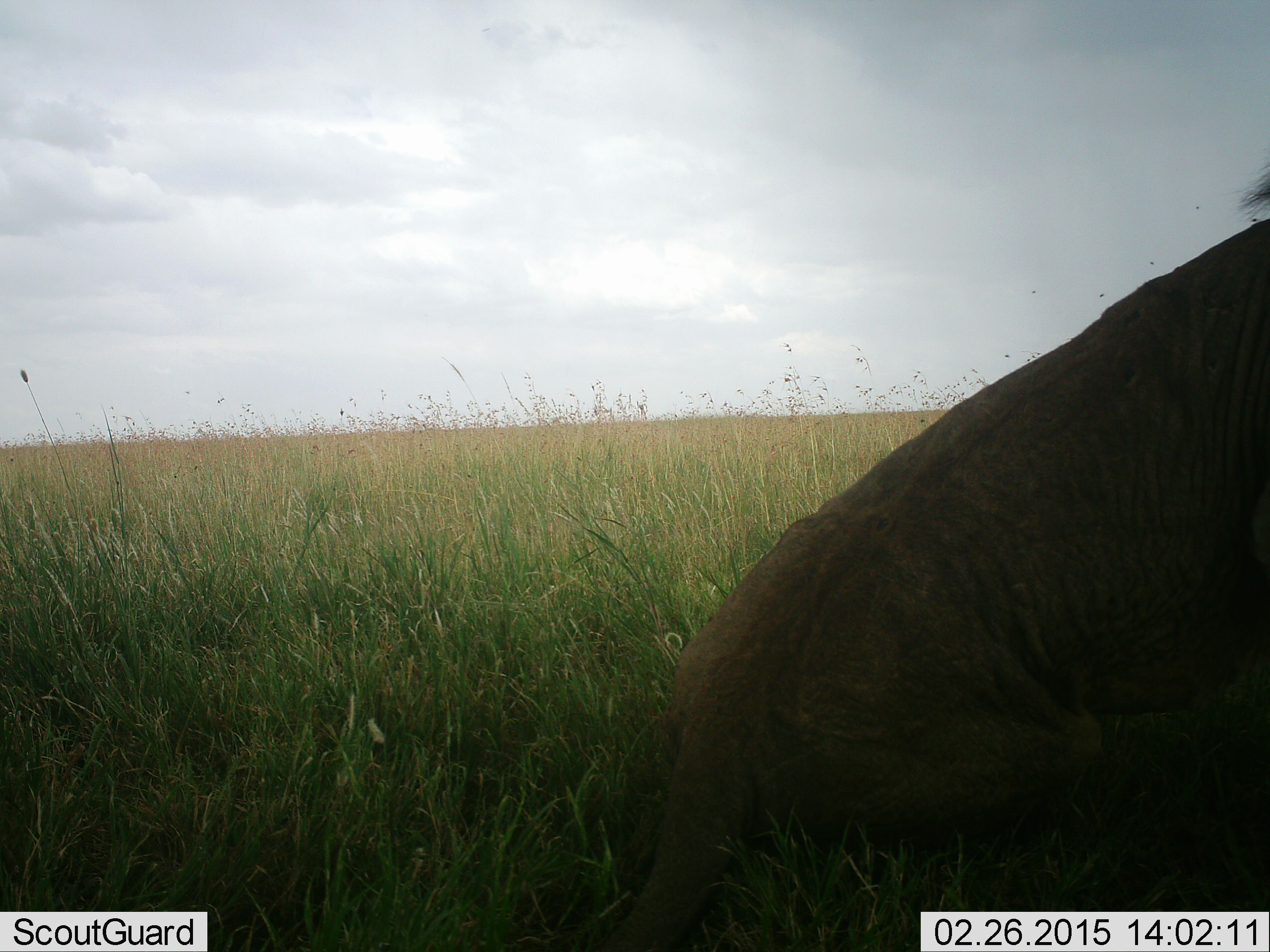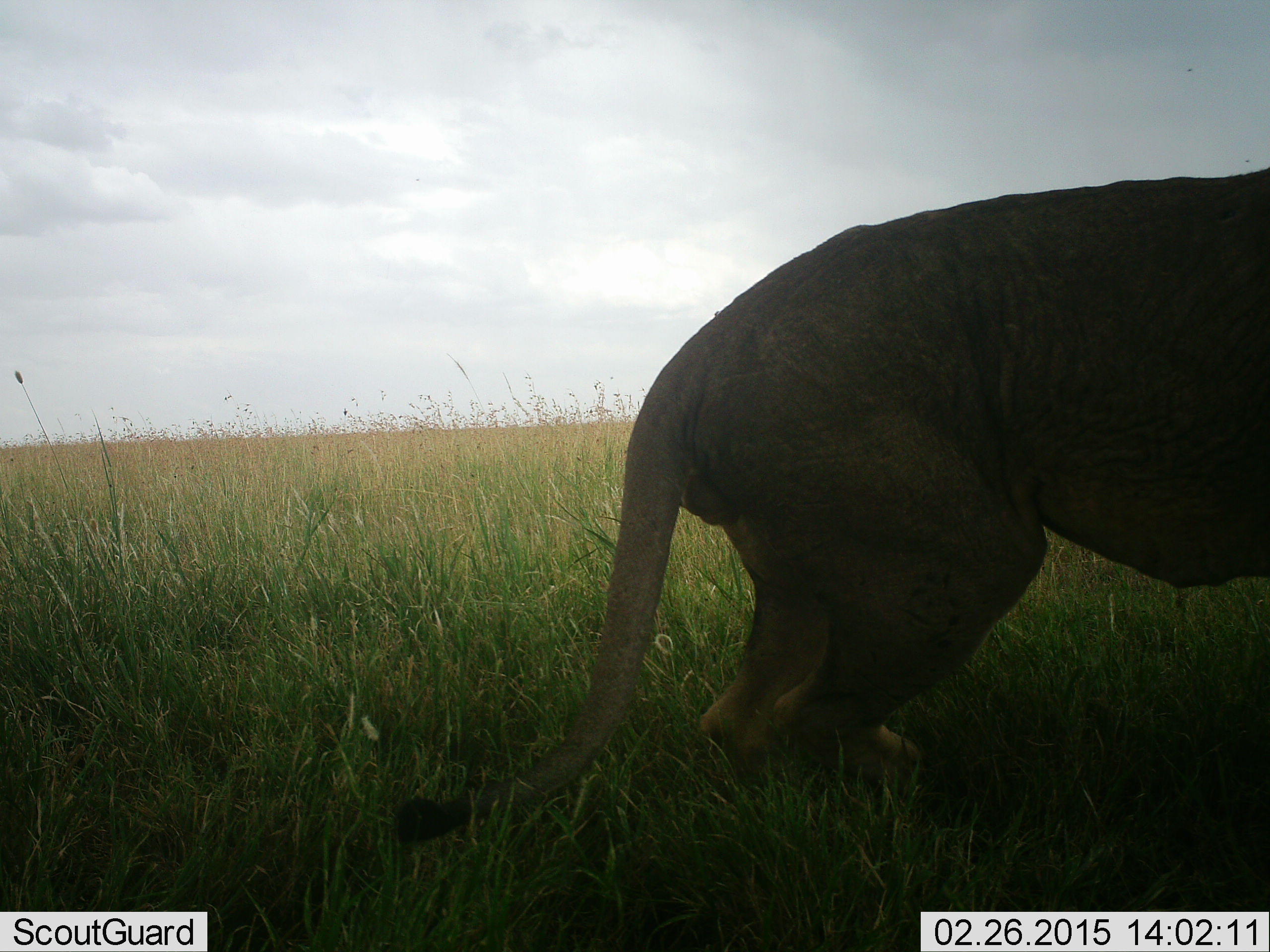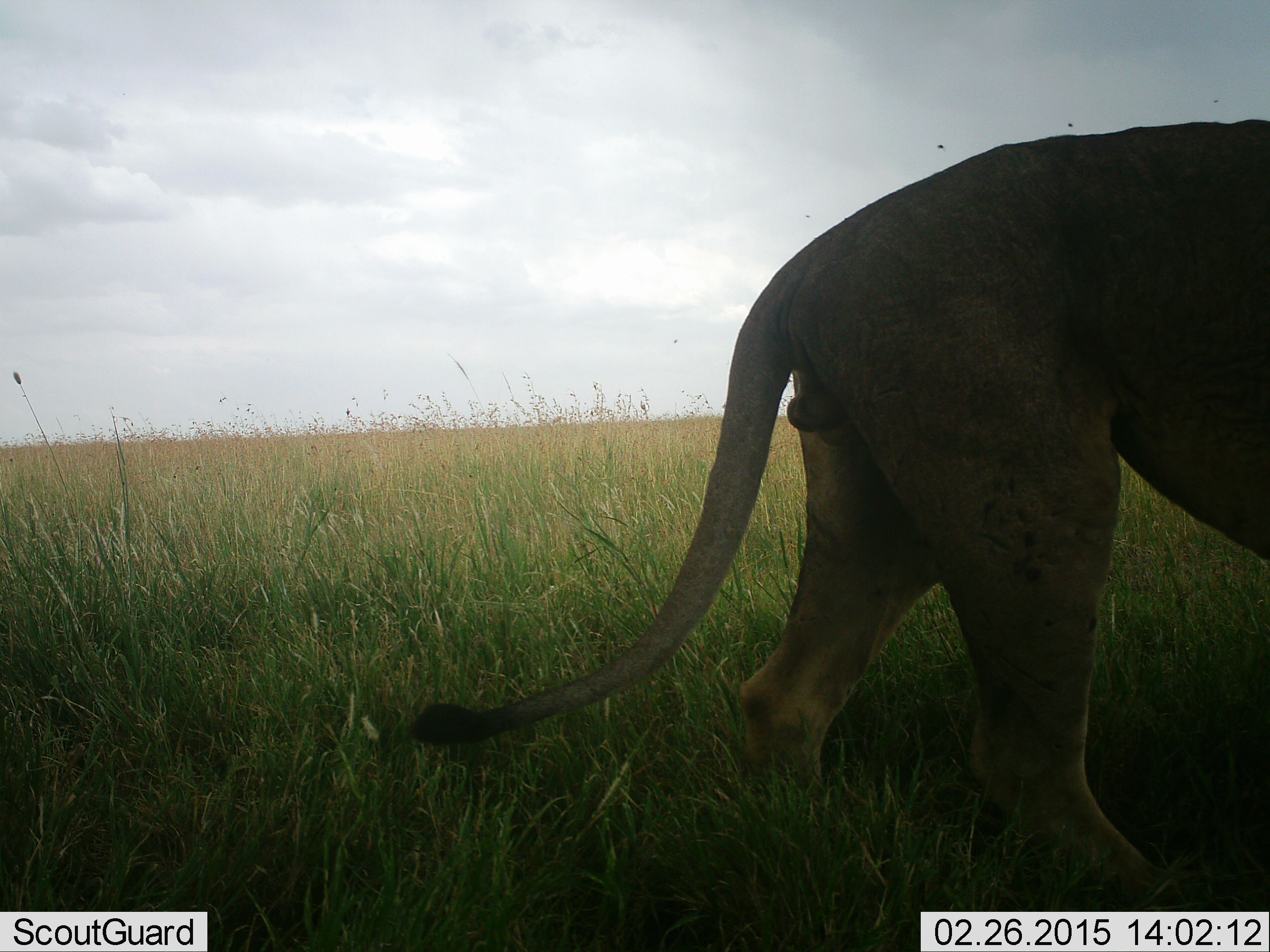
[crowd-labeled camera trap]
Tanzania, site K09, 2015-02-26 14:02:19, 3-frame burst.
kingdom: Animalia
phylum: Chordata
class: Mammalia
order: Carnivora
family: Felidae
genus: Panthera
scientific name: Panthera leo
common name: lion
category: lionmale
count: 1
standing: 60%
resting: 40%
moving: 30%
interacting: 0%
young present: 0%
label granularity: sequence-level